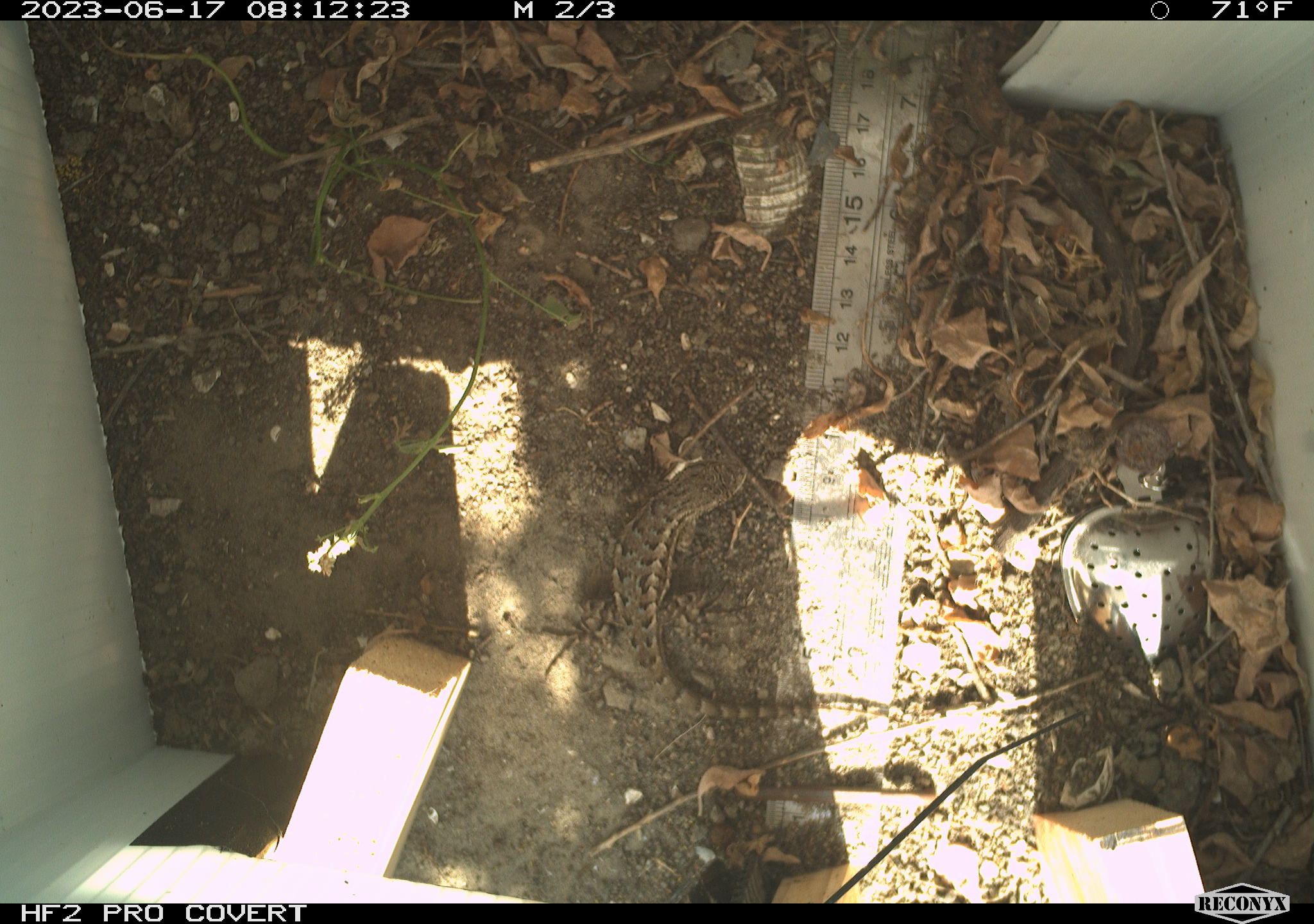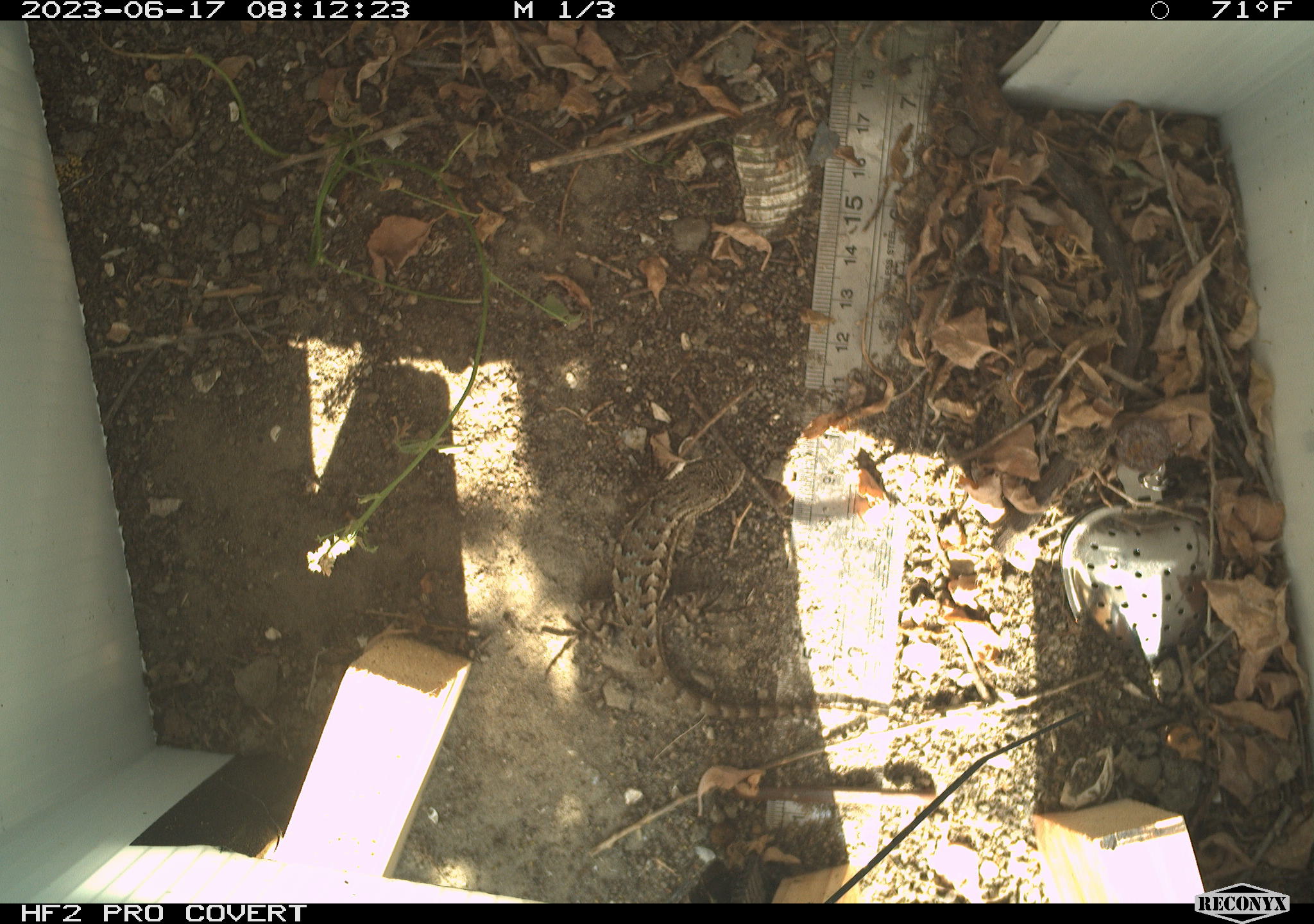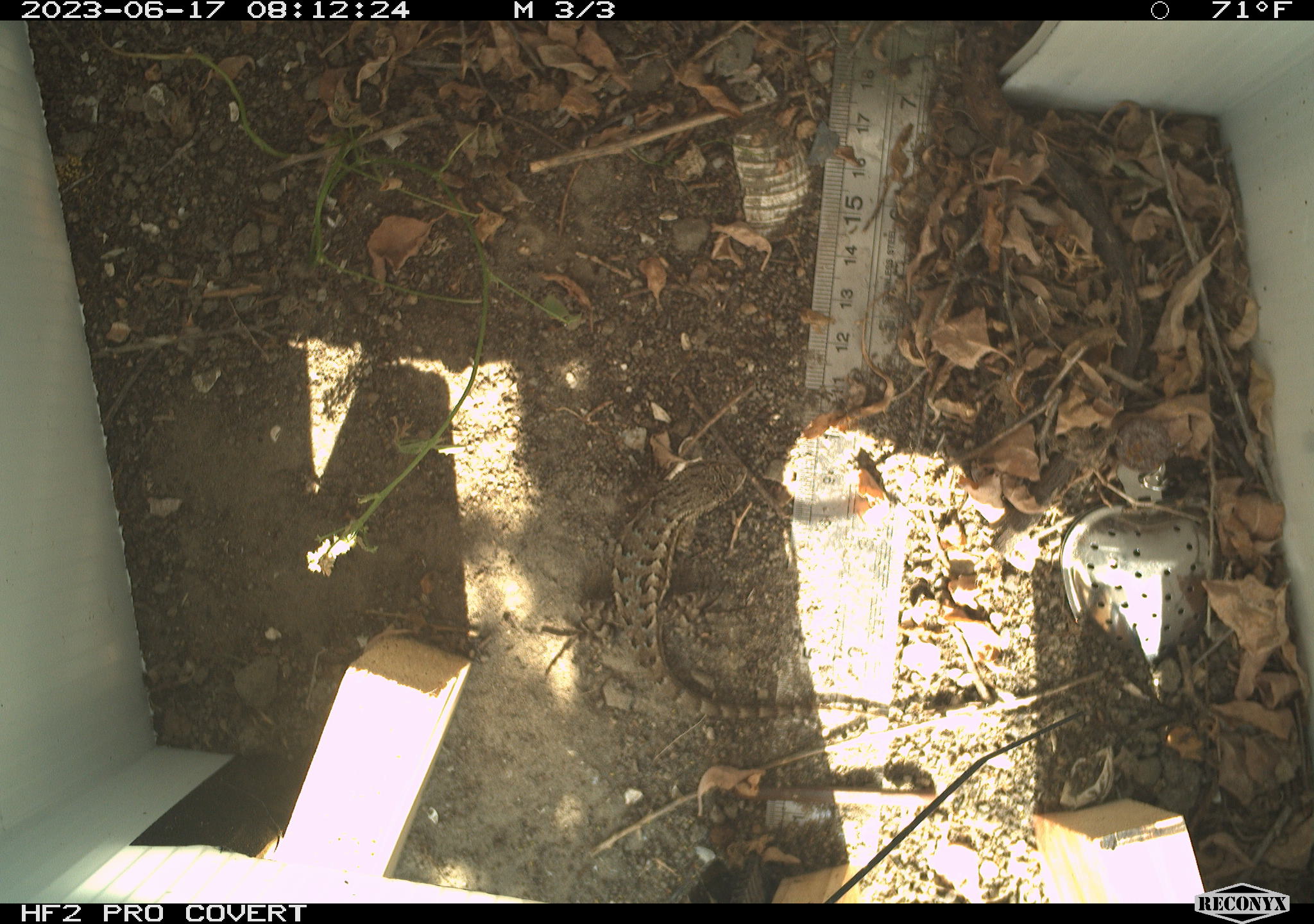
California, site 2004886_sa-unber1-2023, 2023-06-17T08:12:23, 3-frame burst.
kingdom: Animalia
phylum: Chordata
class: Reptilia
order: Squamata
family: Phrynosomatidae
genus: Sceloporus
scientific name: Sceloporus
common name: spiny lizards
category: sceloporus species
Sceloporus species (spiny lizards) (Sceloporus).